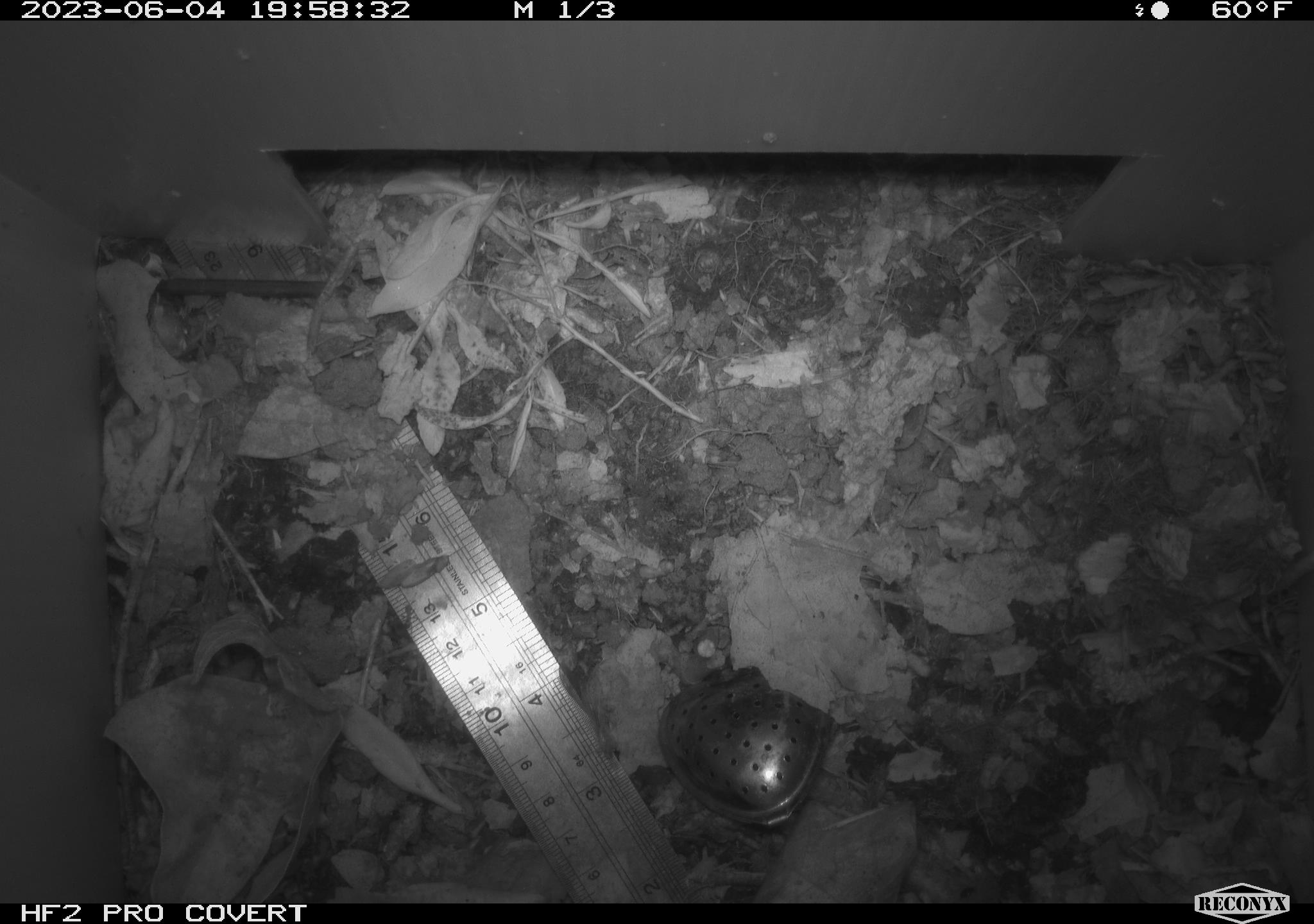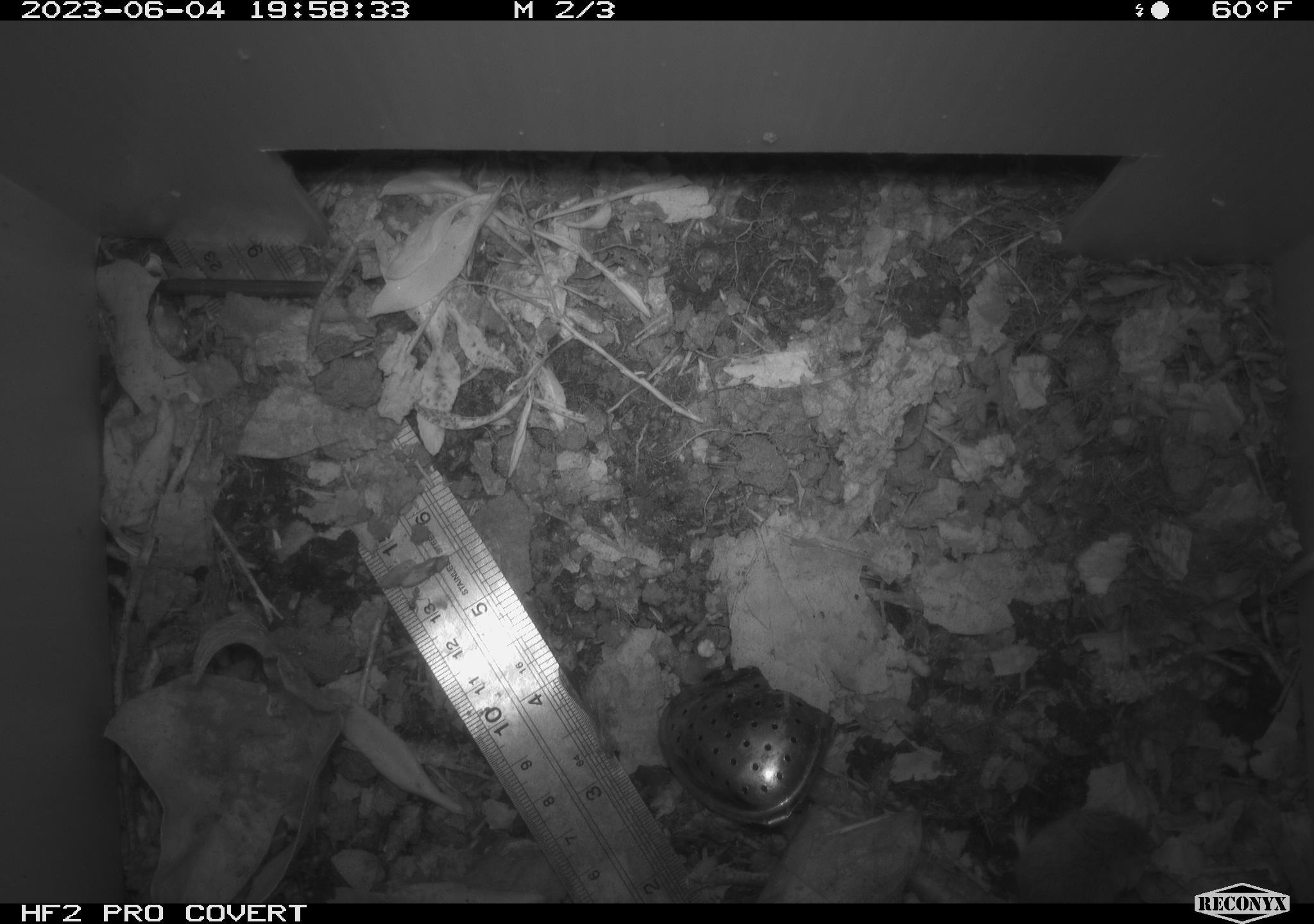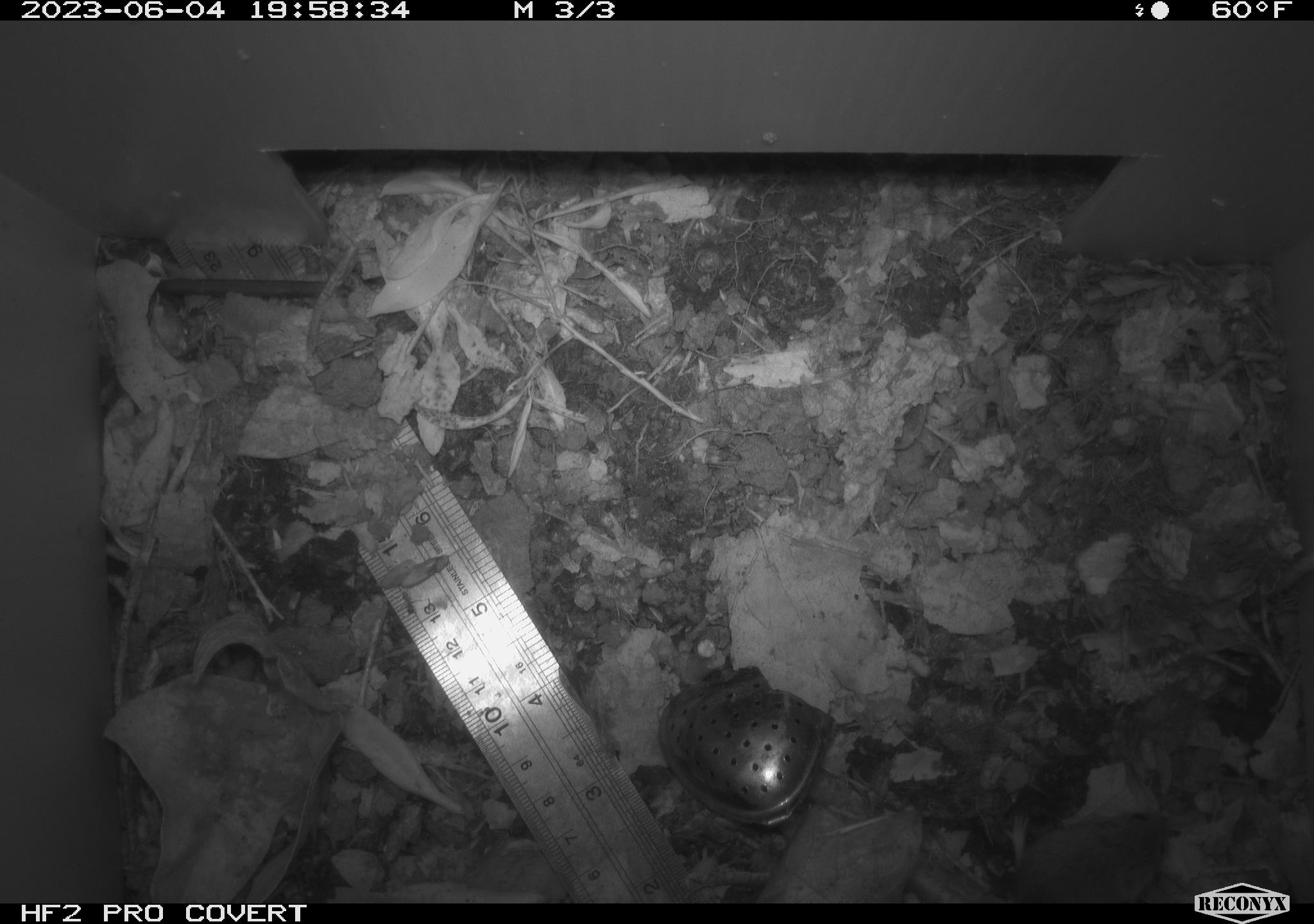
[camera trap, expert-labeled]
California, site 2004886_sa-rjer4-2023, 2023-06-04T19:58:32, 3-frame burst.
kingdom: Animalia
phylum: Chordata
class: Mammalia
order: Rodentia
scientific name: Rodentia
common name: mouse species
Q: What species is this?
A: Mouse species (Rodentia).